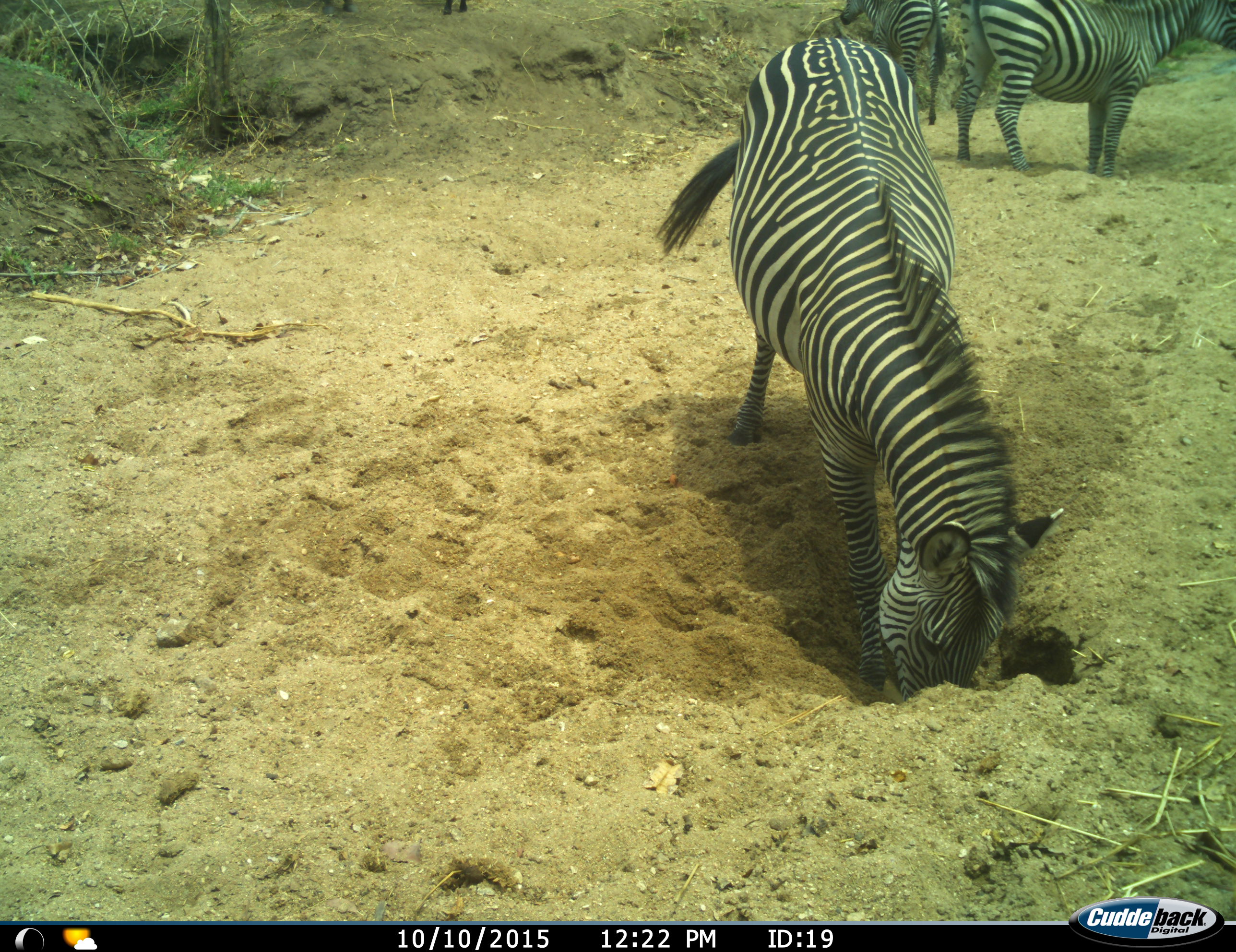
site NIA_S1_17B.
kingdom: Animalia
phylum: Chordata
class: Mammalia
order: Perissodactyla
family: Equidae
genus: Equus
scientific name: Equus quagga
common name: plains zebra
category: zebraplains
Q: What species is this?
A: Zebraplains (plains zebra) (Equus quagga).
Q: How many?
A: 3.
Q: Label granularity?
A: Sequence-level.